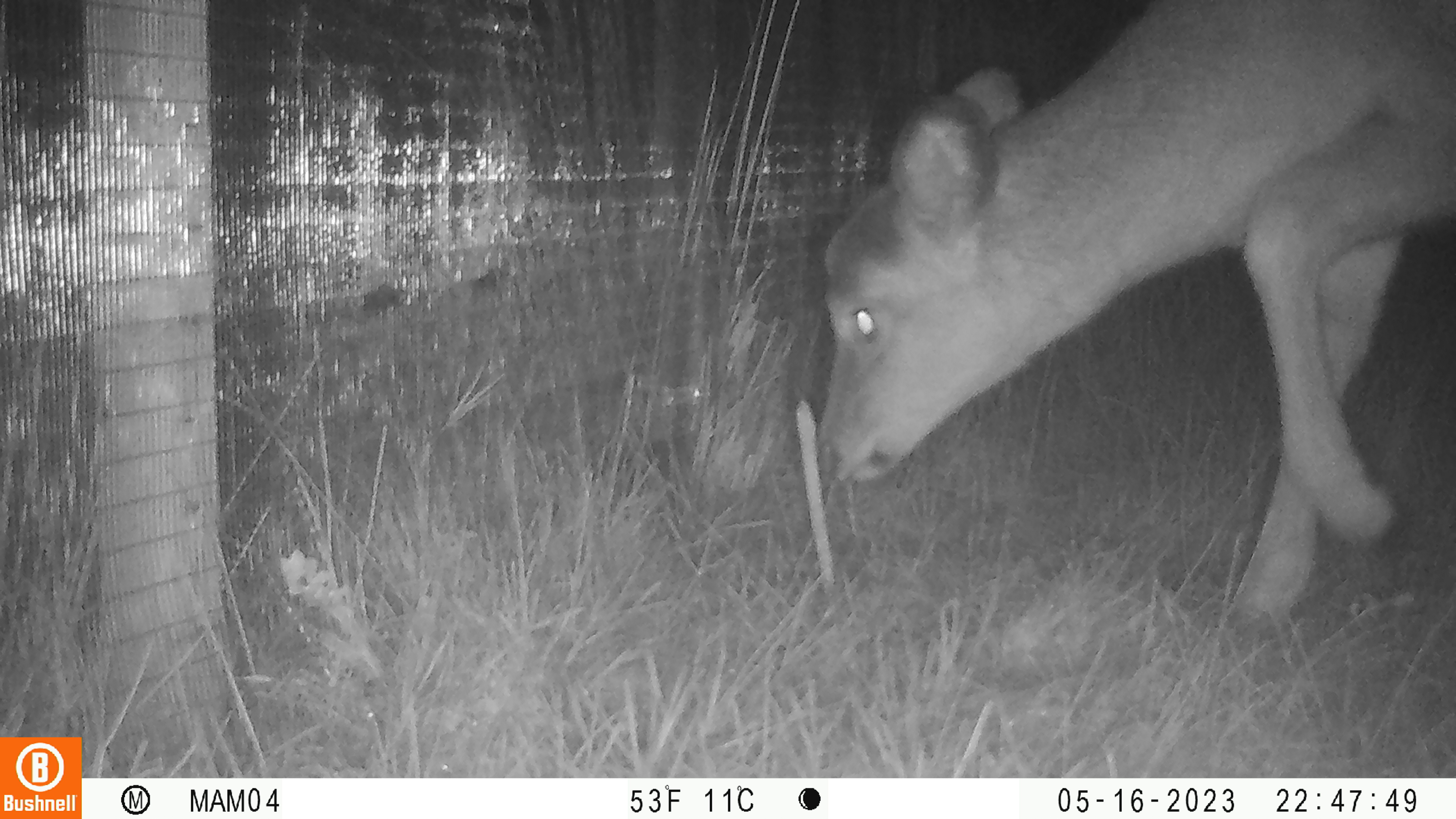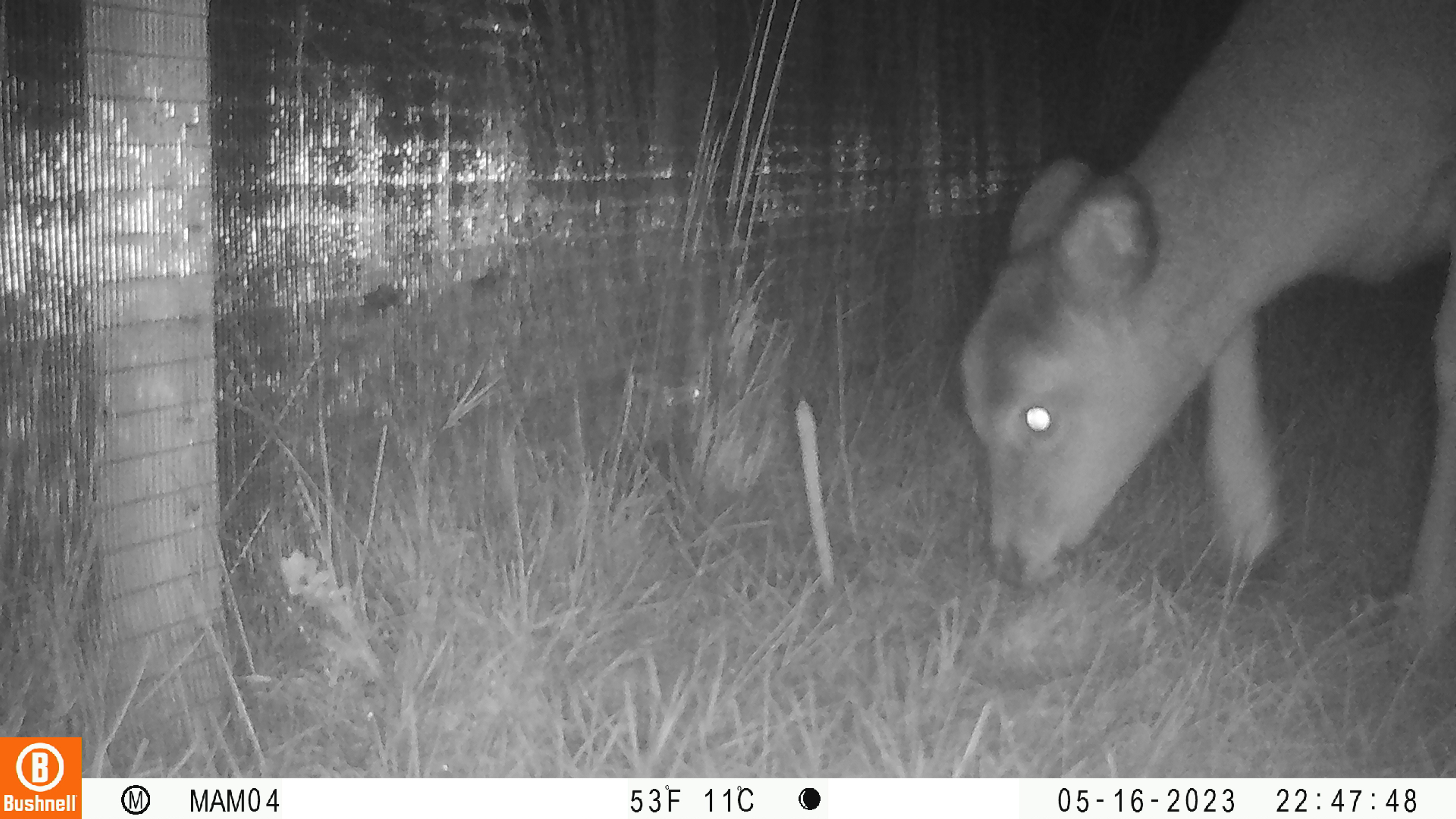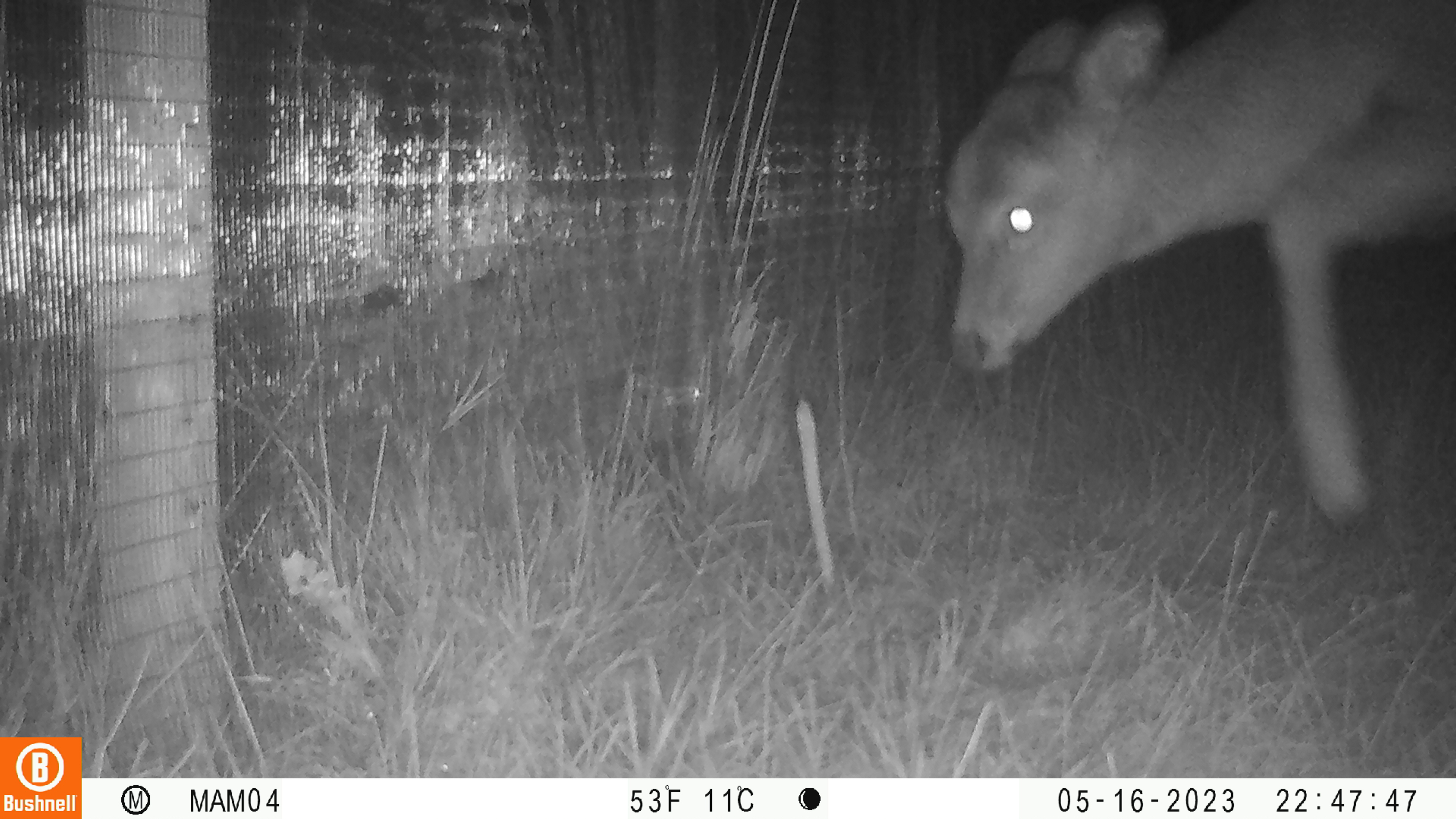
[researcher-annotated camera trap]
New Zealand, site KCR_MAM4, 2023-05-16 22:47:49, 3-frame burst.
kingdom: Animalia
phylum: Chordata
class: Mammalia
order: Artiodactyla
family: Cervidae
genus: Odocoileus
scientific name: Odocoileus virginianus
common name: white-tailed deer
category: white tailed deer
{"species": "white tailed deer (white-tailed deer) (Odocoileus virginianus)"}